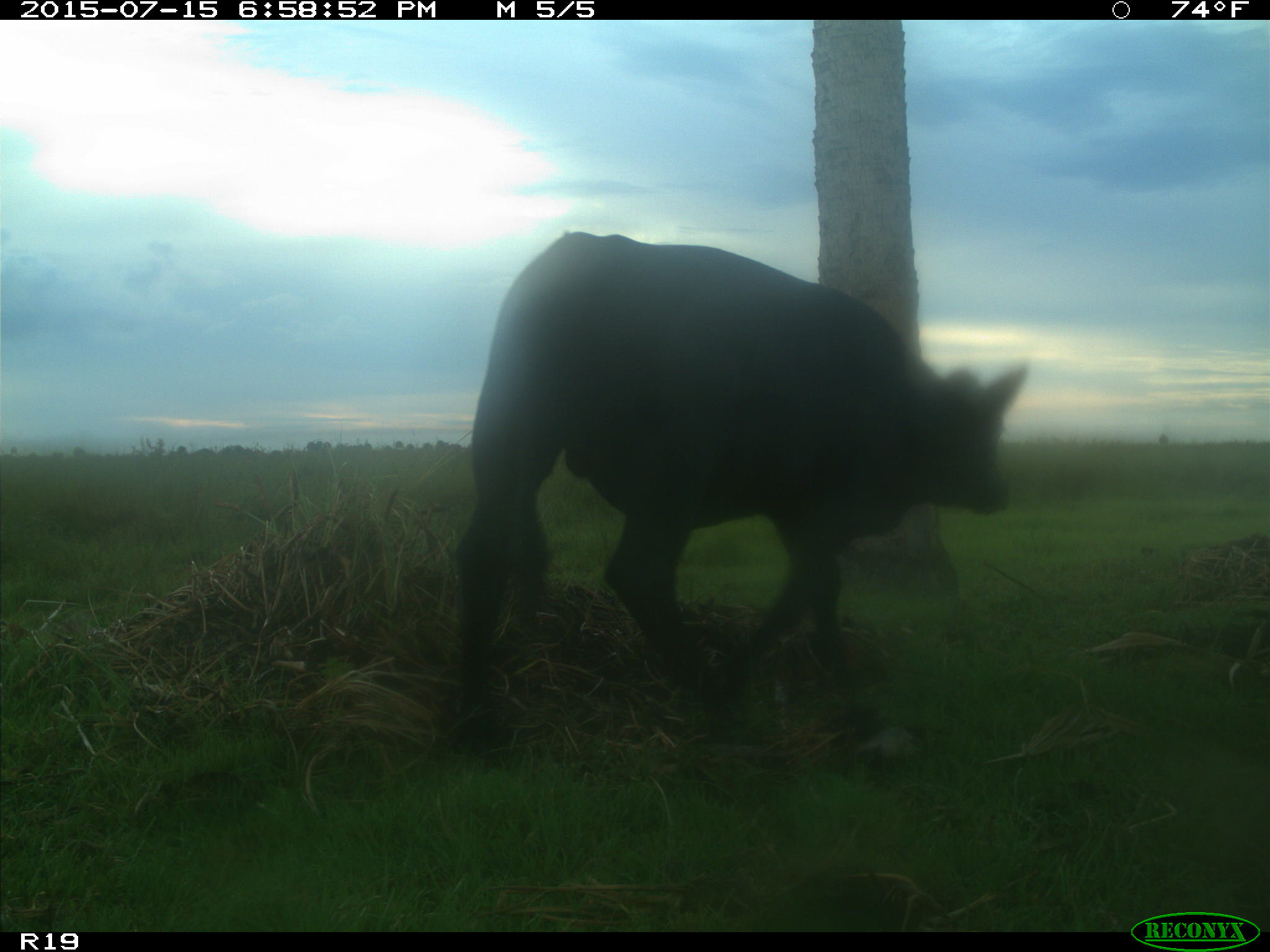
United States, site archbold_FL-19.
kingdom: Animalia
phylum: Chordata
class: Mammalia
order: Artiodactyla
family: Bovidae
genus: Bos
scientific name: Bos taurus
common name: domestic cow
Bos taurus (domestic cow).